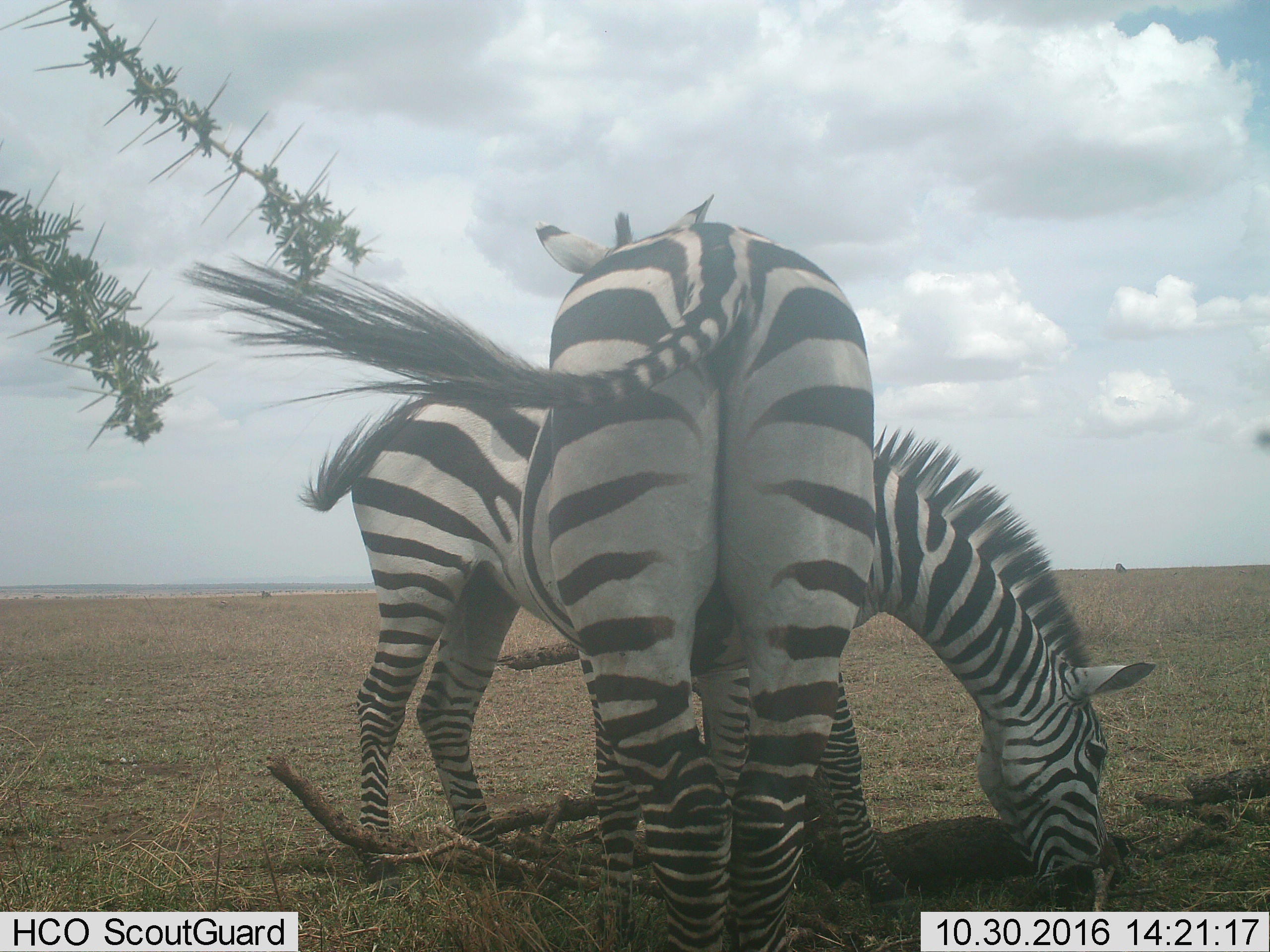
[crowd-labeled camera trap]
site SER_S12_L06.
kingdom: Animalia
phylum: Chordata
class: Mammalia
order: Perissodactyla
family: Equidae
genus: Equus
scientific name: Equus quagga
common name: plains zebra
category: zebraplains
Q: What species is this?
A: Zebraplains (plains zebra) (Equus quagga).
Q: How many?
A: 2.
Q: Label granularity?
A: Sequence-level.